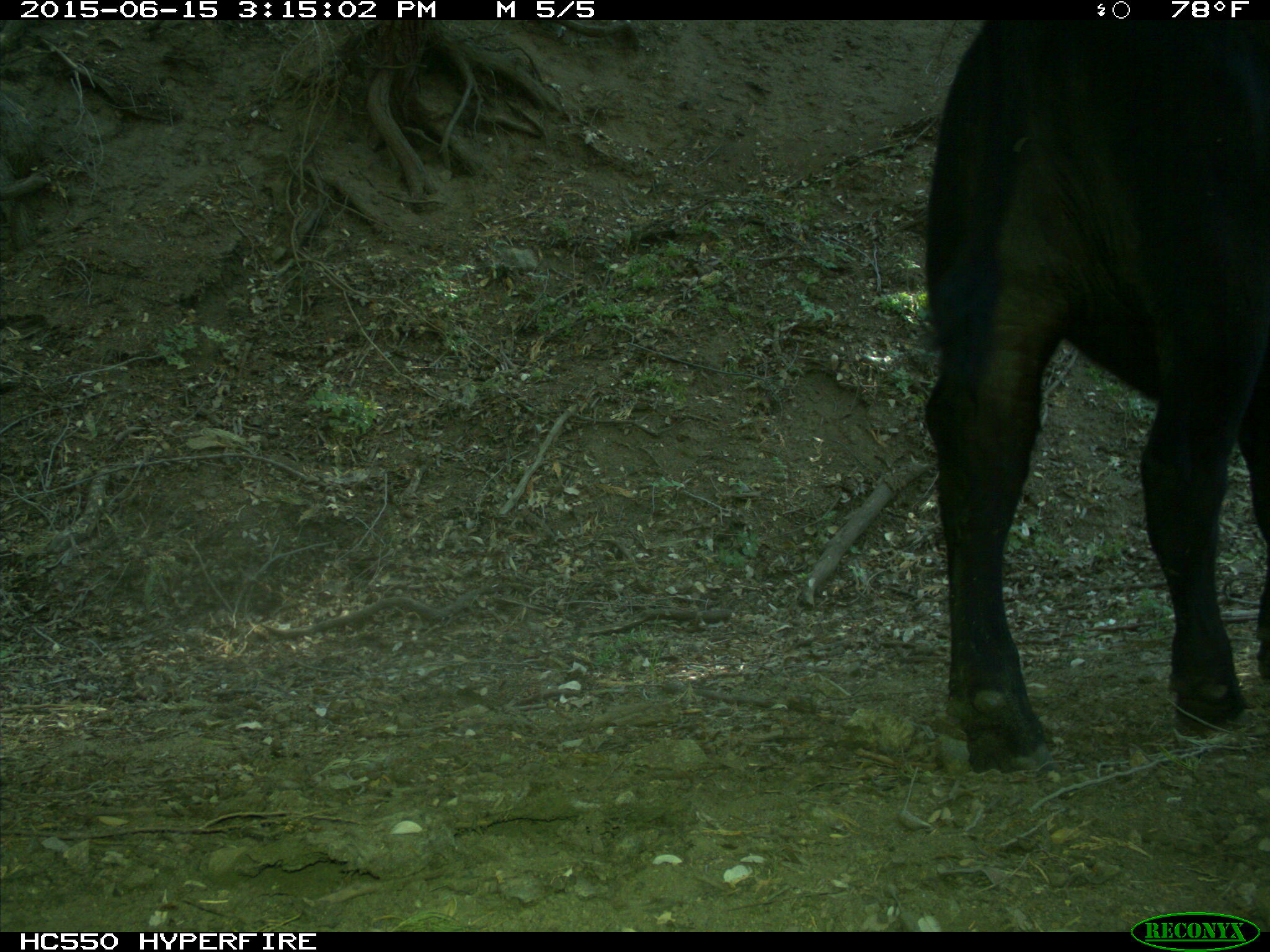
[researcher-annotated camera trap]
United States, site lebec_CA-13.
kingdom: Animalia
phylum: Chordata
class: Mammalia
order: Artiodactyla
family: Bovidae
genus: Bos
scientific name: Bos taurus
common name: domestic cow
Bos taurus (domestic cow).